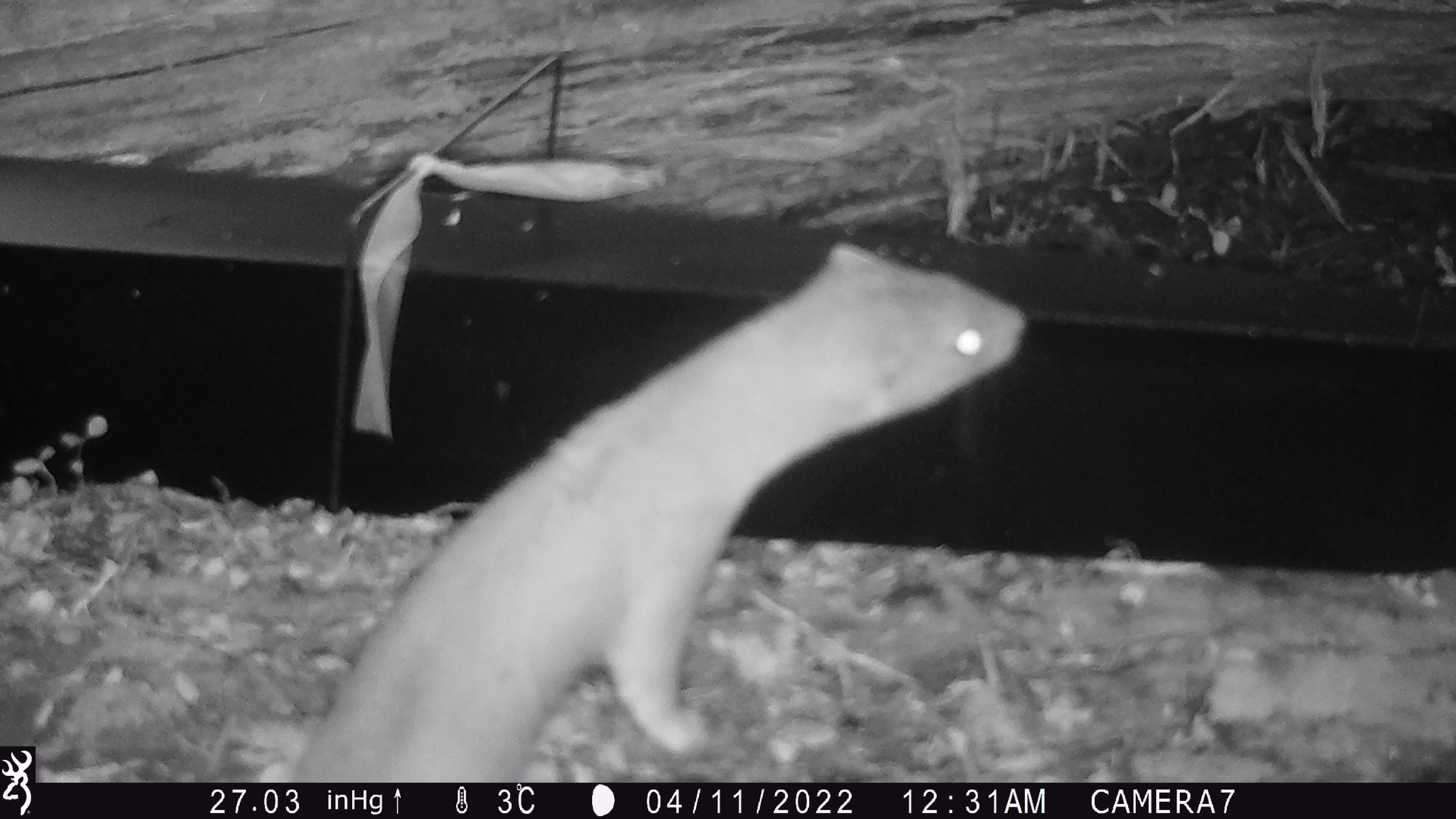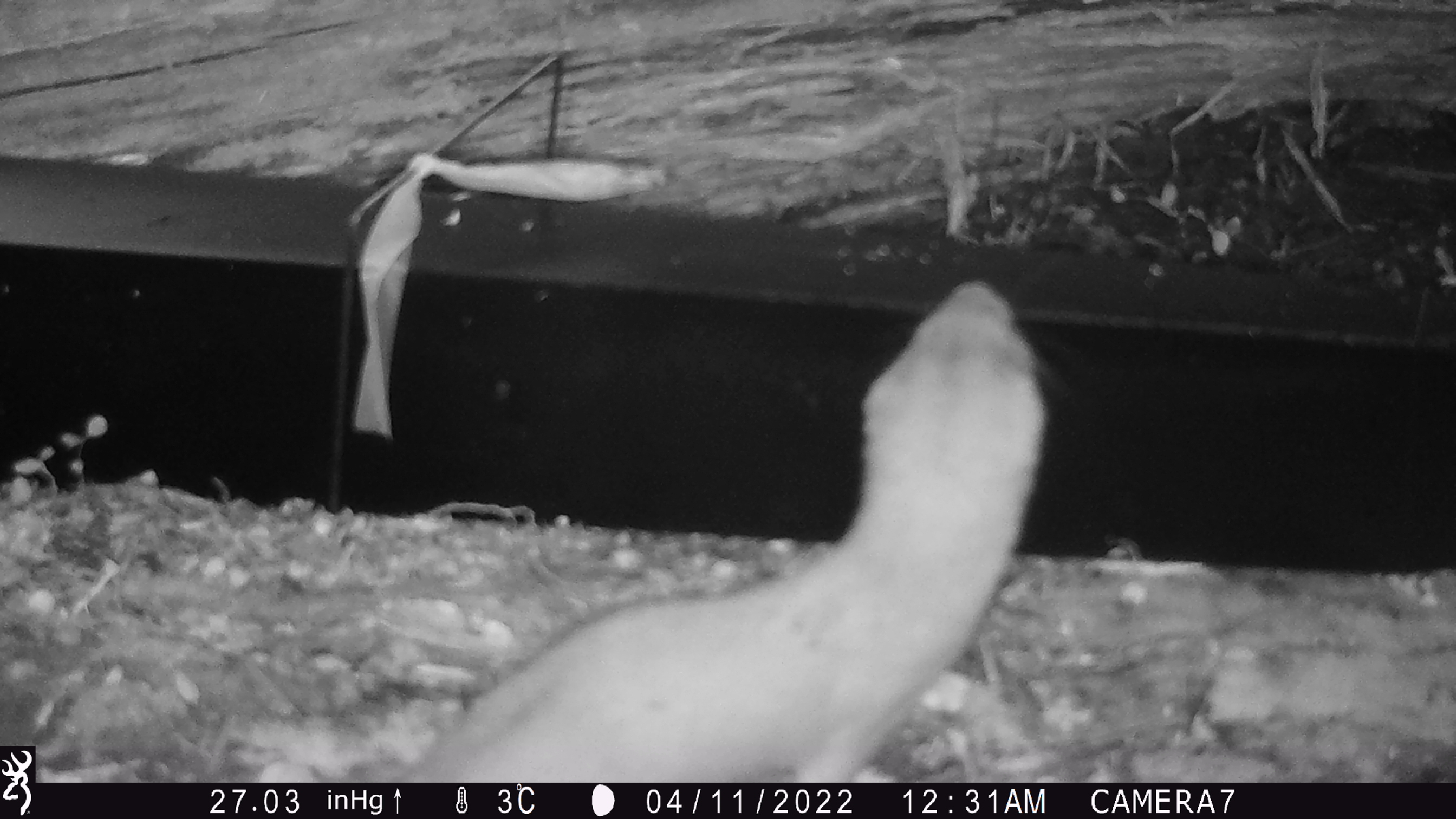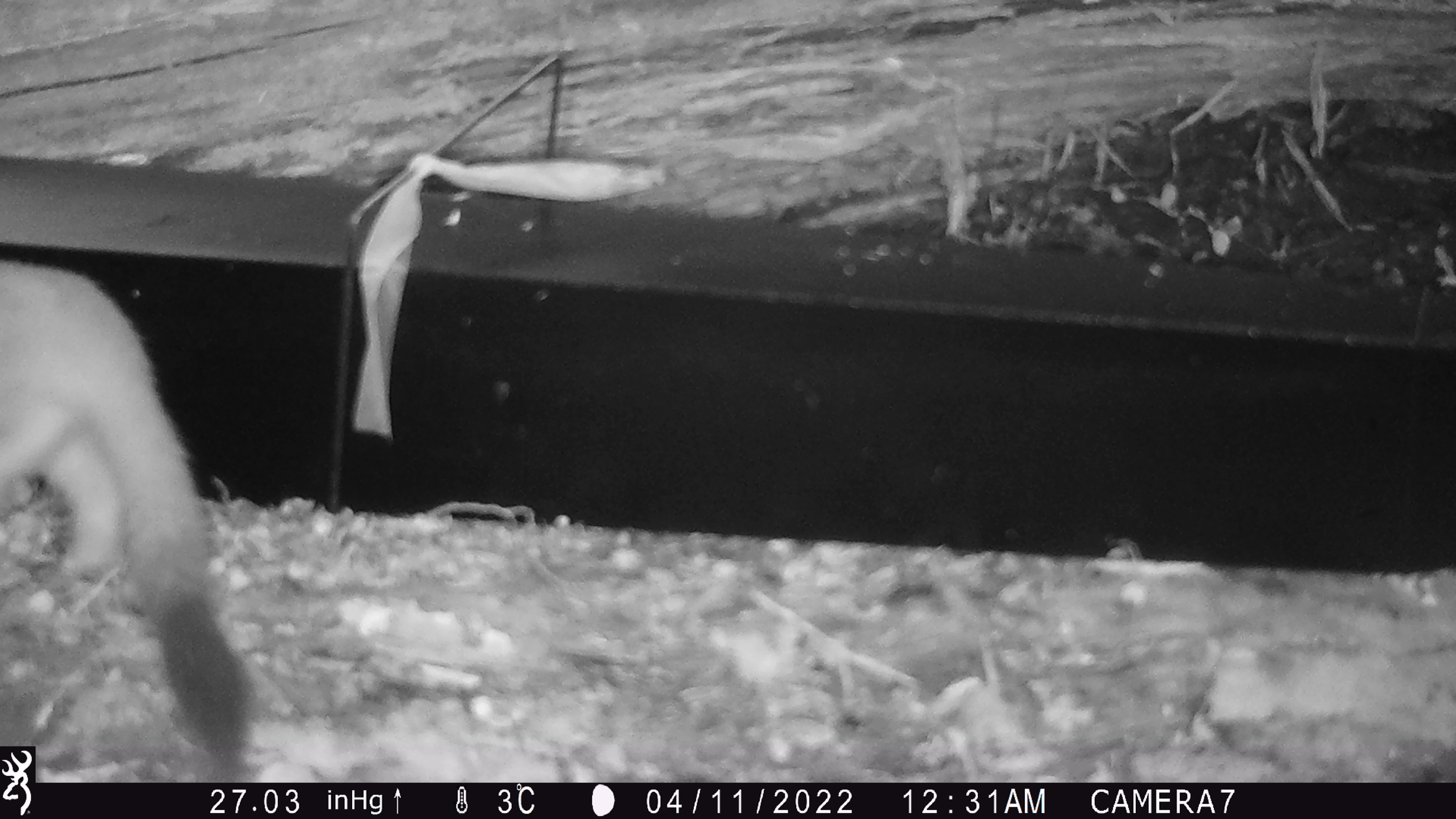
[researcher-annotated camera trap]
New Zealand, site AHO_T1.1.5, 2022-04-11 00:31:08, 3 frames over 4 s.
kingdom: Animalia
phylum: Chordata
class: Mammalia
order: Carnivora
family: Mustelidae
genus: Mustela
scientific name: Mustela erminea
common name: stoat